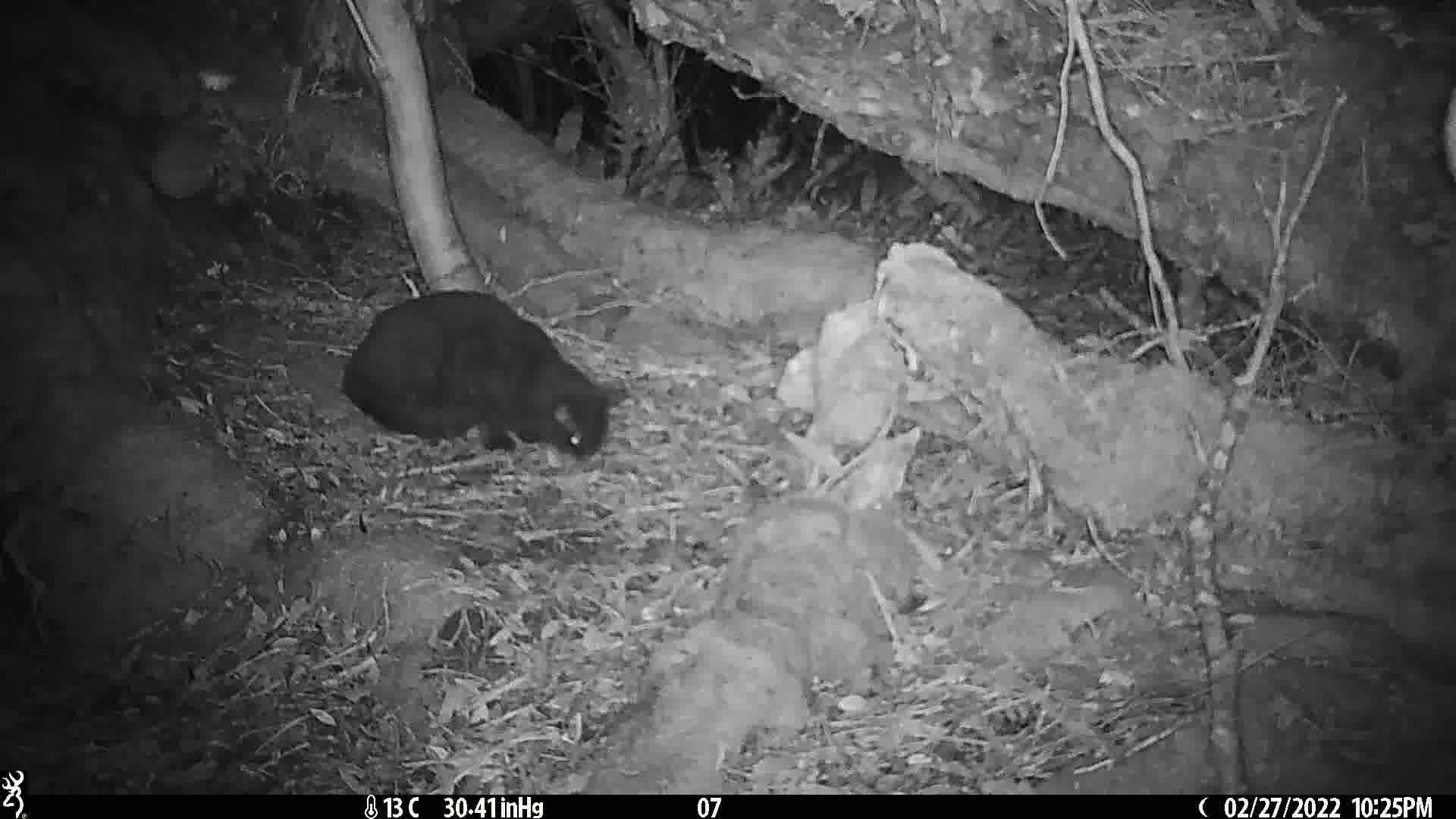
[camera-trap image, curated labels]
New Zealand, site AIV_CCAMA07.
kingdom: Animalia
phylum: Chordata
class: Mammalia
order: Carnivora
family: Felidae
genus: Felis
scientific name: Felis catus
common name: domestic cat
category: cat